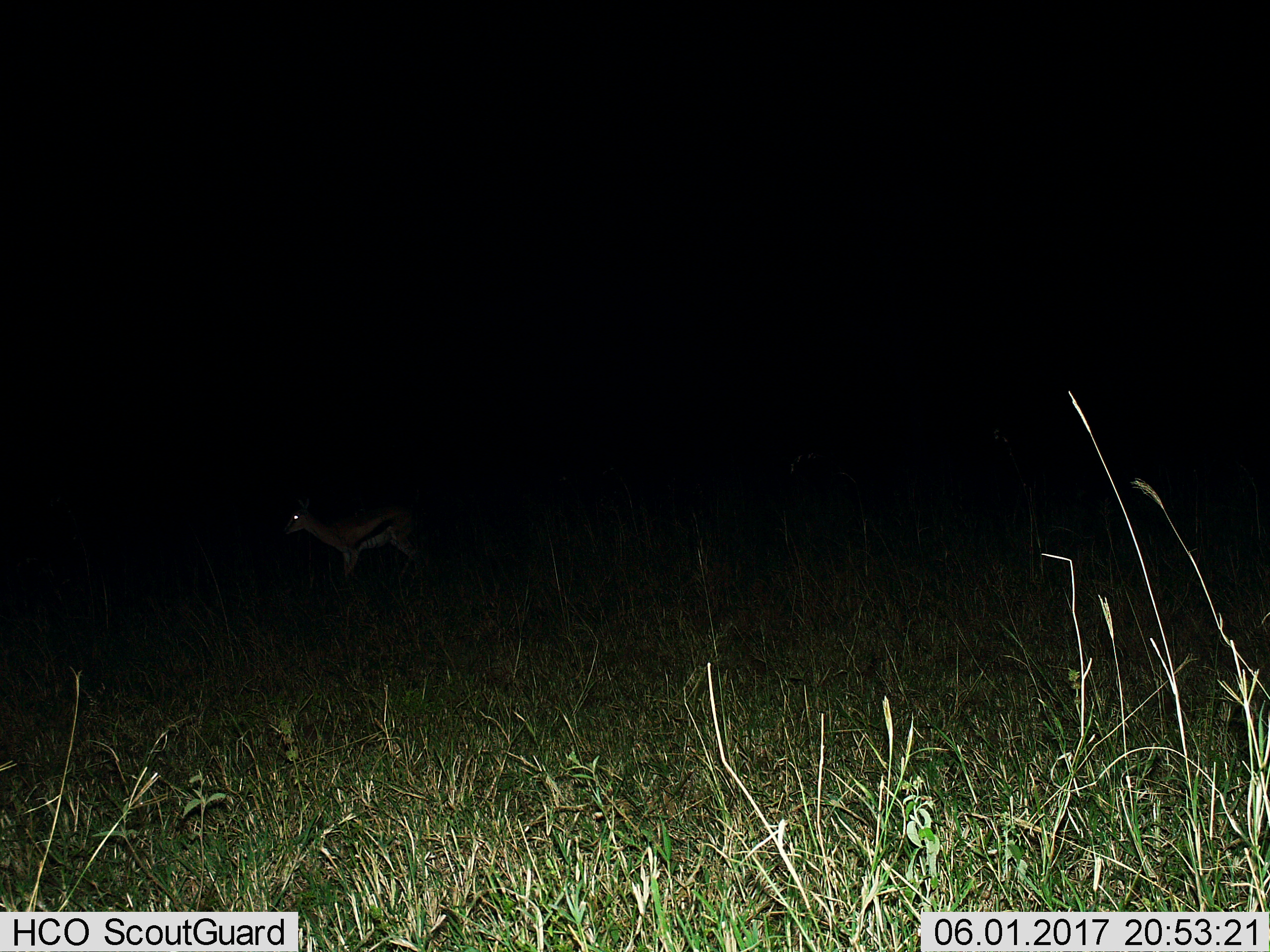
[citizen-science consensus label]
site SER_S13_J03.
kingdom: Animalia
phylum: Chordata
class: Mammalia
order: Artiodactyla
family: Bovidae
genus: Eudorcas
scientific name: Eudorcas thomsonii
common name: thomson's gazelle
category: gazellethomsons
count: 1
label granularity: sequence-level